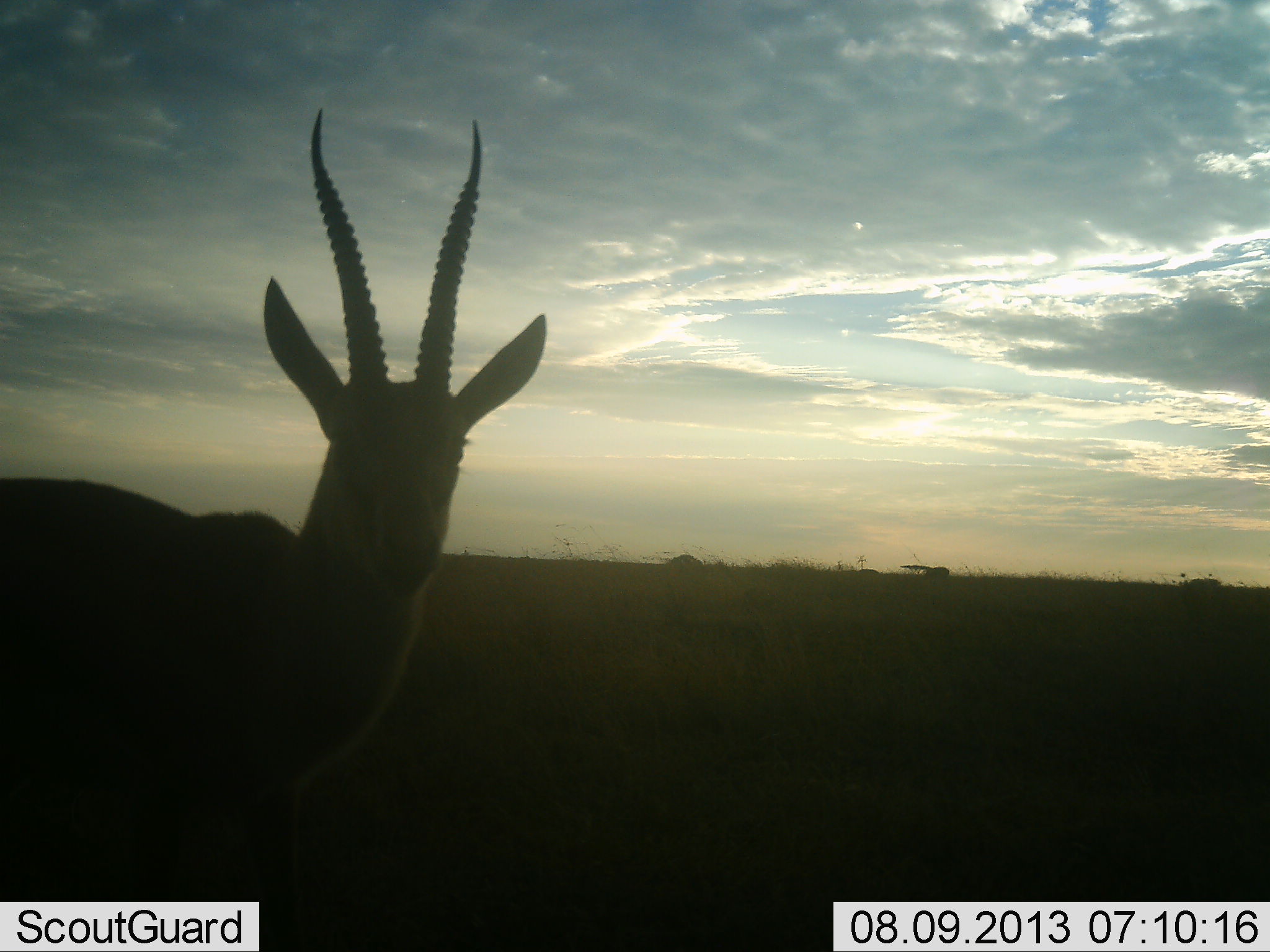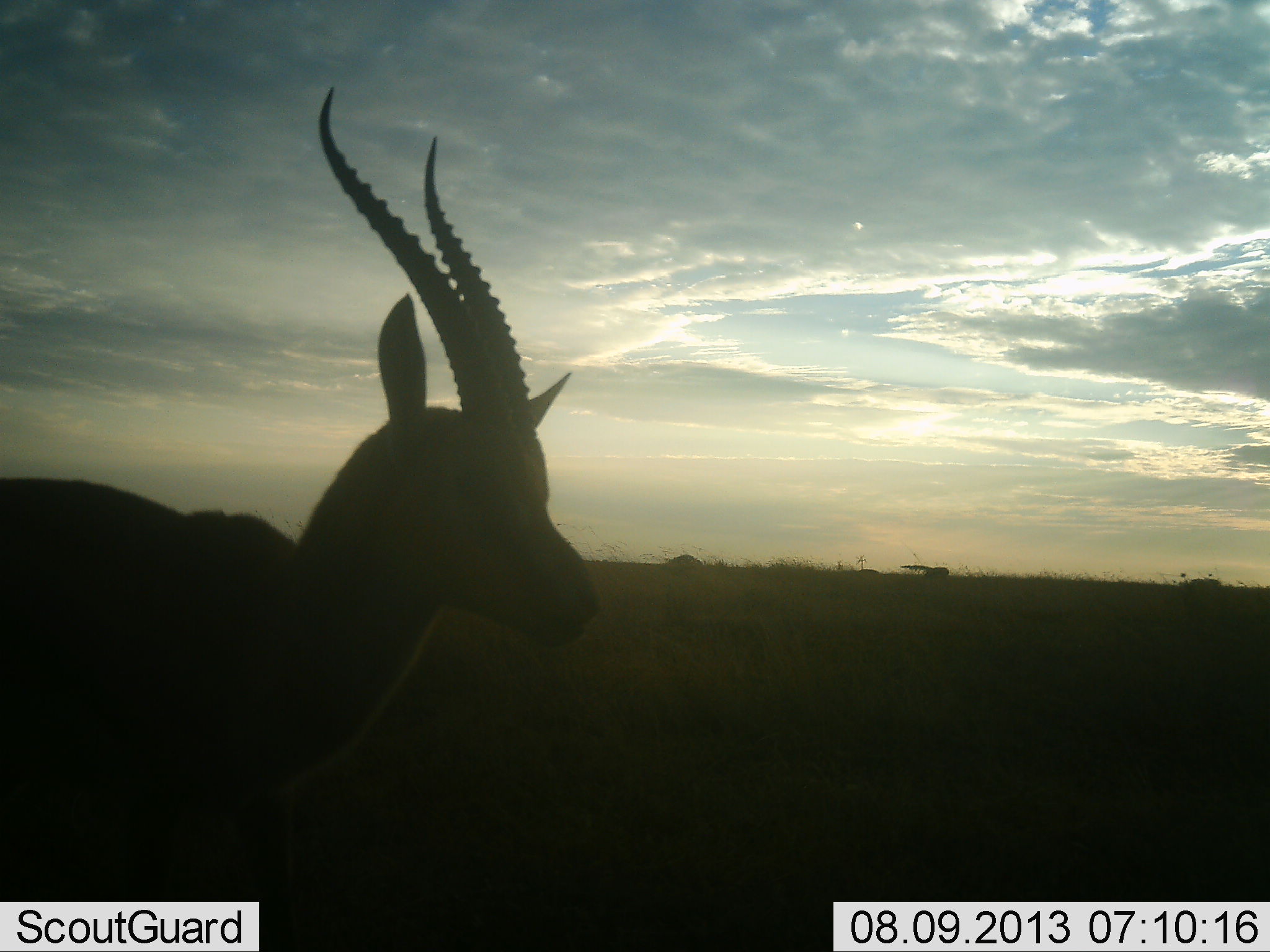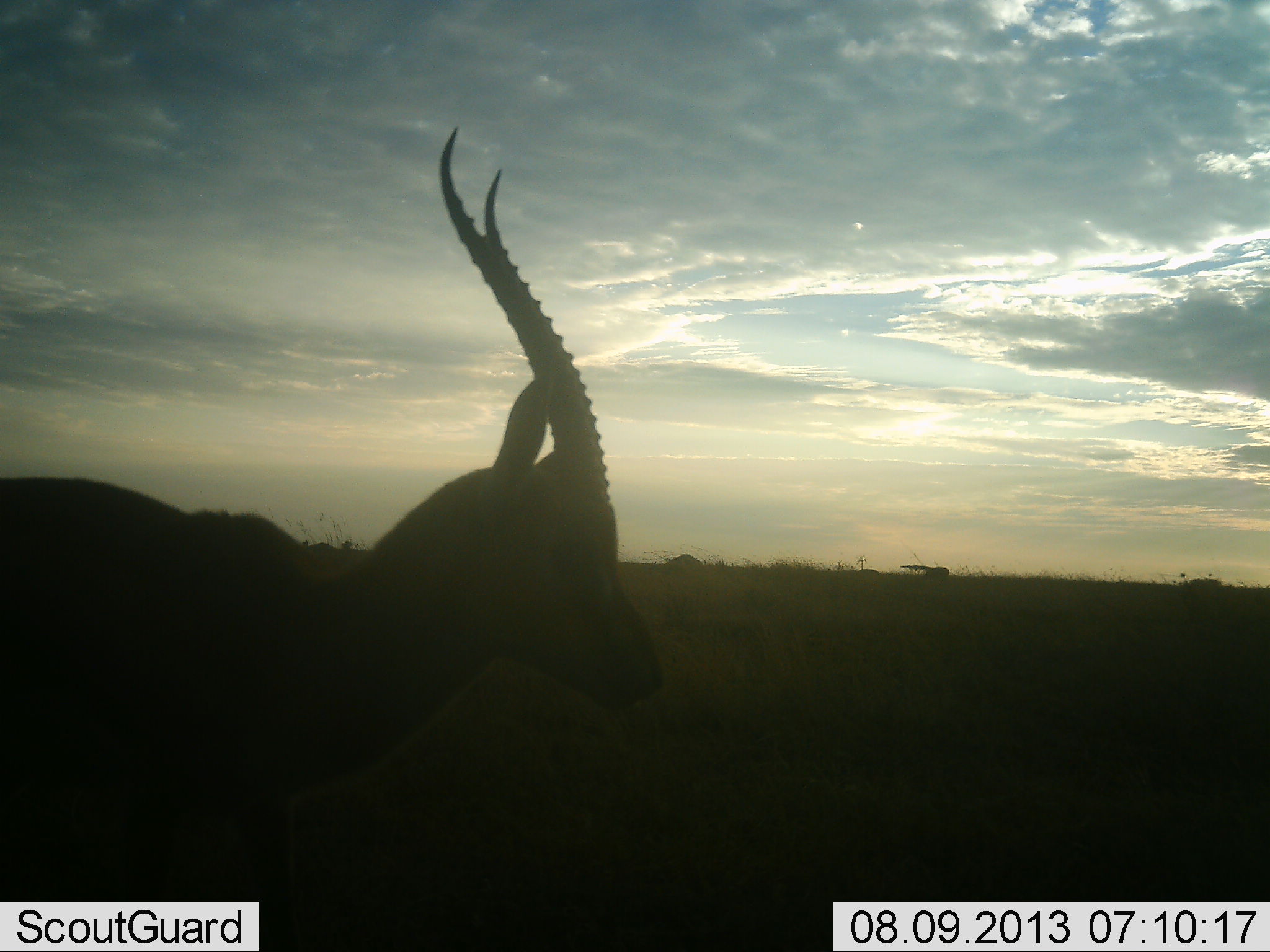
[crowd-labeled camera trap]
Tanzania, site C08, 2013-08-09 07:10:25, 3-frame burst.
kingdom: Animalia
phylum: Chordata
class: Mammalia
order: Artiodactyla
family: Bovidae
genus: Eudorcas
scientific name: Eudorcas thomsonii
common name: thomson's gazelle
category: gazellethomsons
Gazellethomsons (thomson's gazelle) (Eudorcas thomsonii), count 1. Behavior (volunteer vote fractions): standing 100%, resting 0%, moving 0%, interacting 0%. Young present (vote fraction): 0%. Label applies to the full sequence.